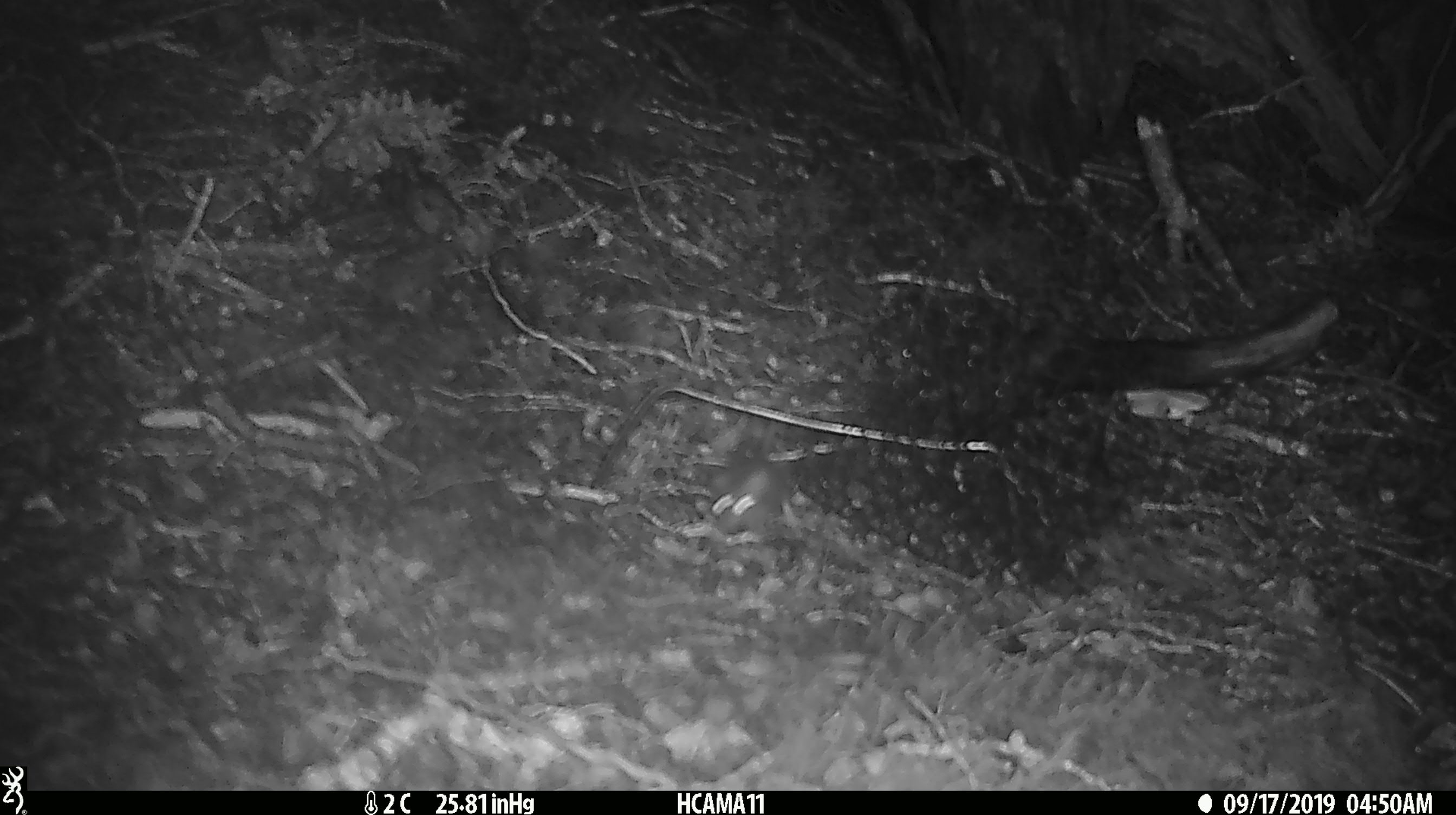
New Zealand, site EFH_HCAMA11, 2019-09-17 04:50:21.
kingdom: Animalia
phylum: Chordata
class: Mammalia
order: Rodentia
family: Muridae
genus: Mus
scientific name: Mus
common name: mouse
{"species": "mouse (Mus)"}